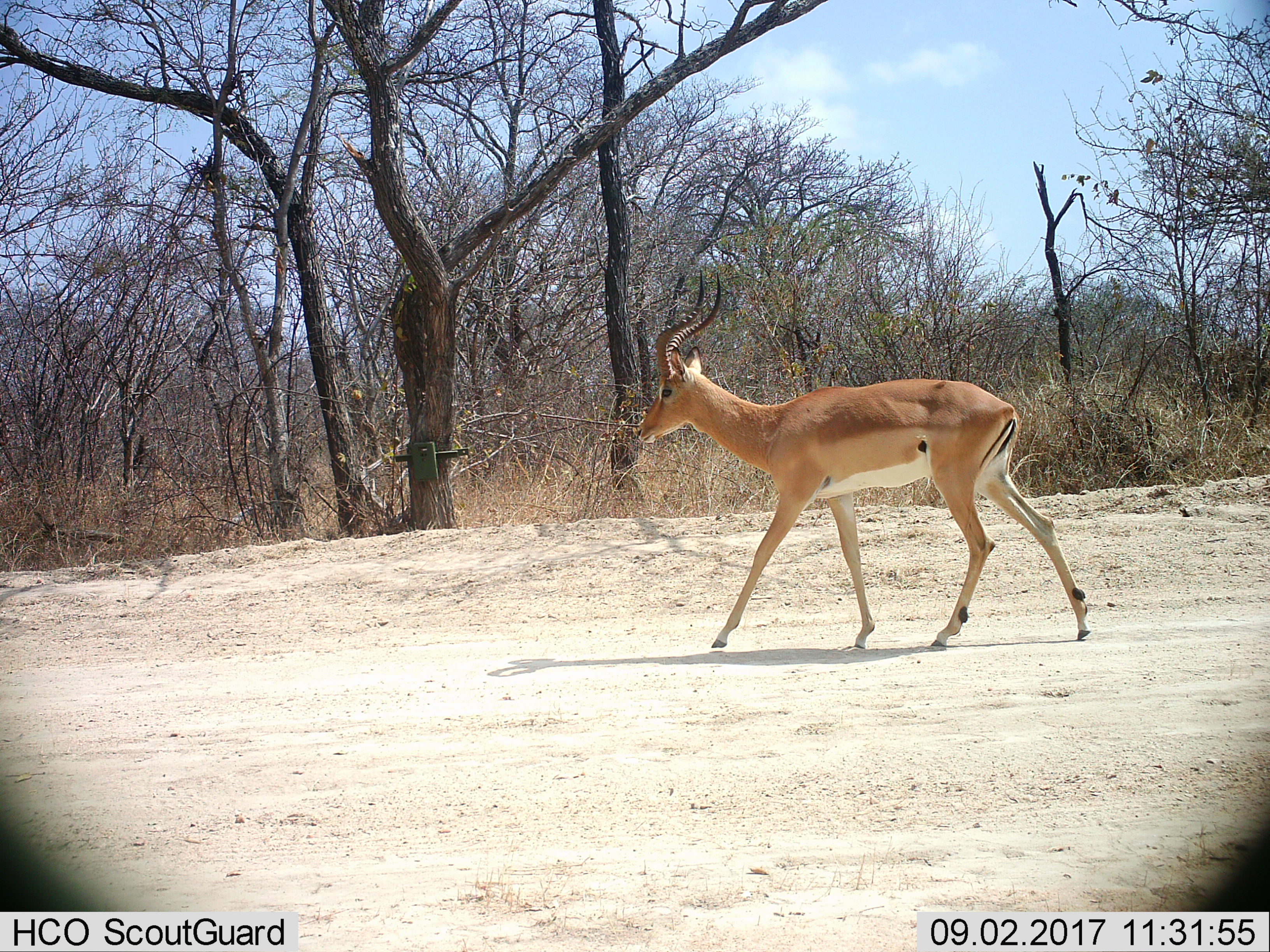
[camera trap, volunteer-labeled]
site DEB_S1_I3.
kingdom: Animalia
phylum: Chordata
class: Mammalia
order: Artiodactyla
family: Bovidae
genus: Aepyceros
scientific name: Aepyceros melampus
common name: impala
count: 1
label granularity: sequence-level